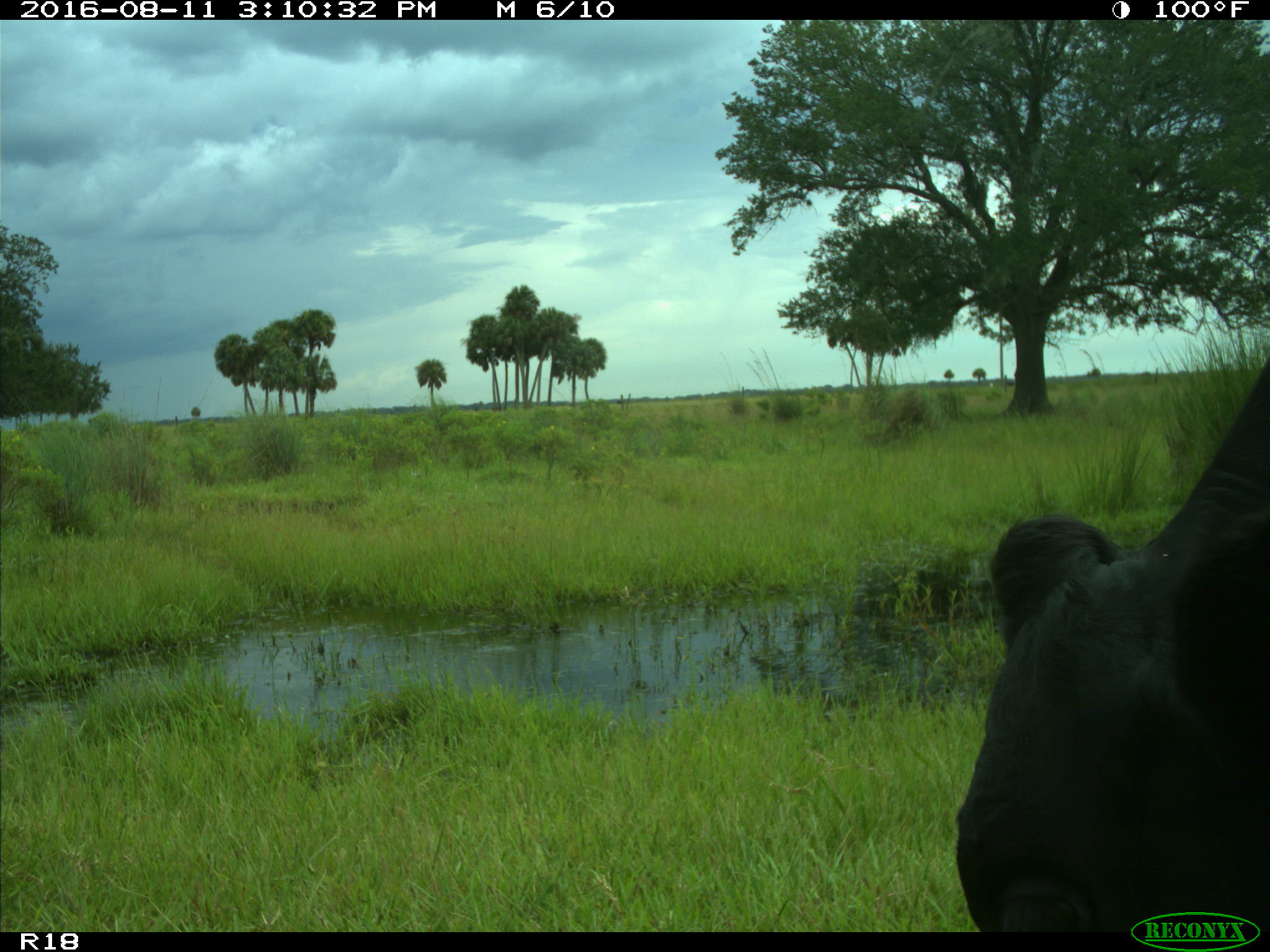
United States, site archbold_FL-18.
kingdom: Animalia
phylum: Chordata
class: Mammalia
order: Artiodactyla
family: Bovidae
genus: Bos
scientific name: Bos taurus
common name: domestic cow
Bos taurus (domestic cow).